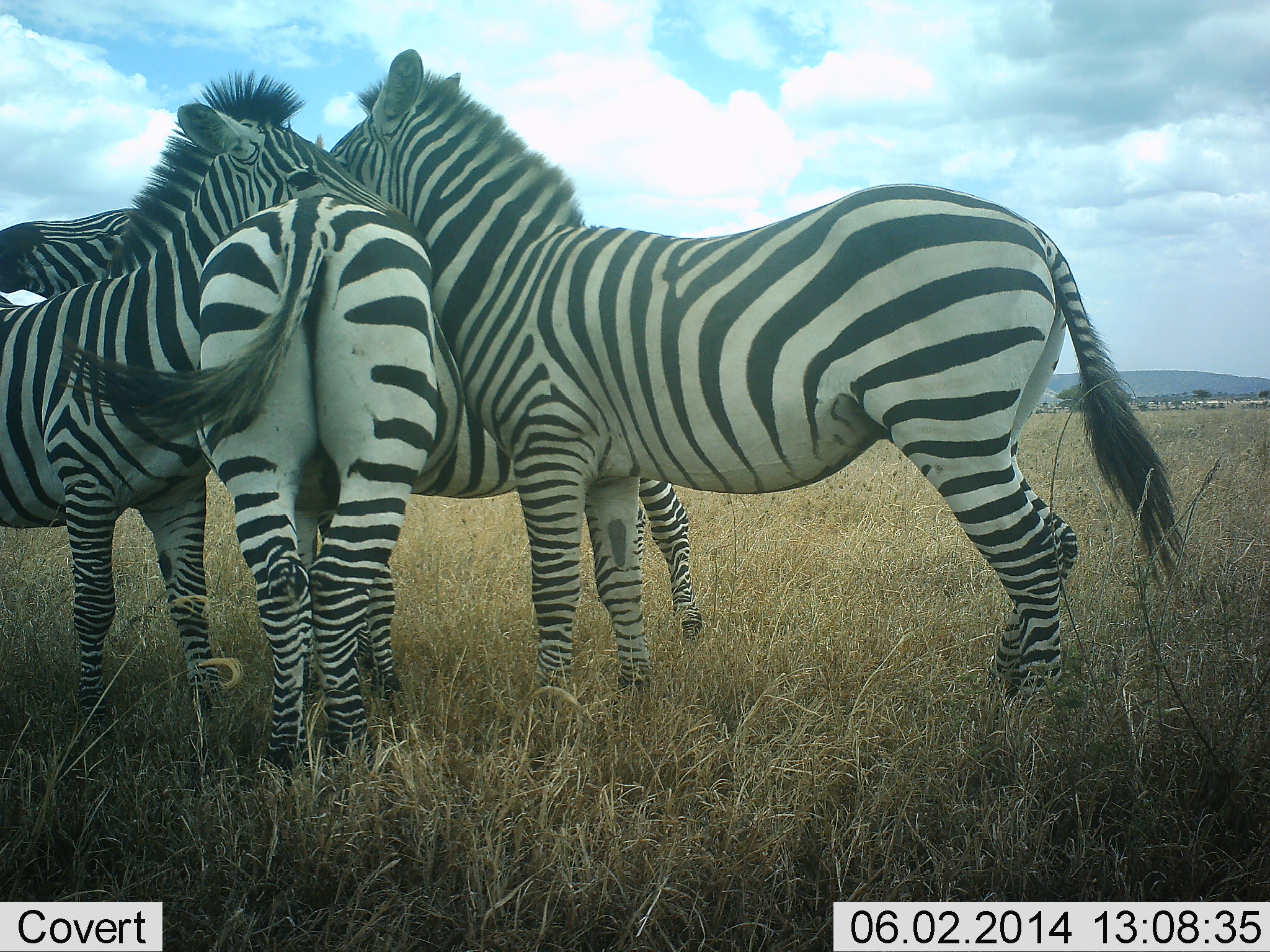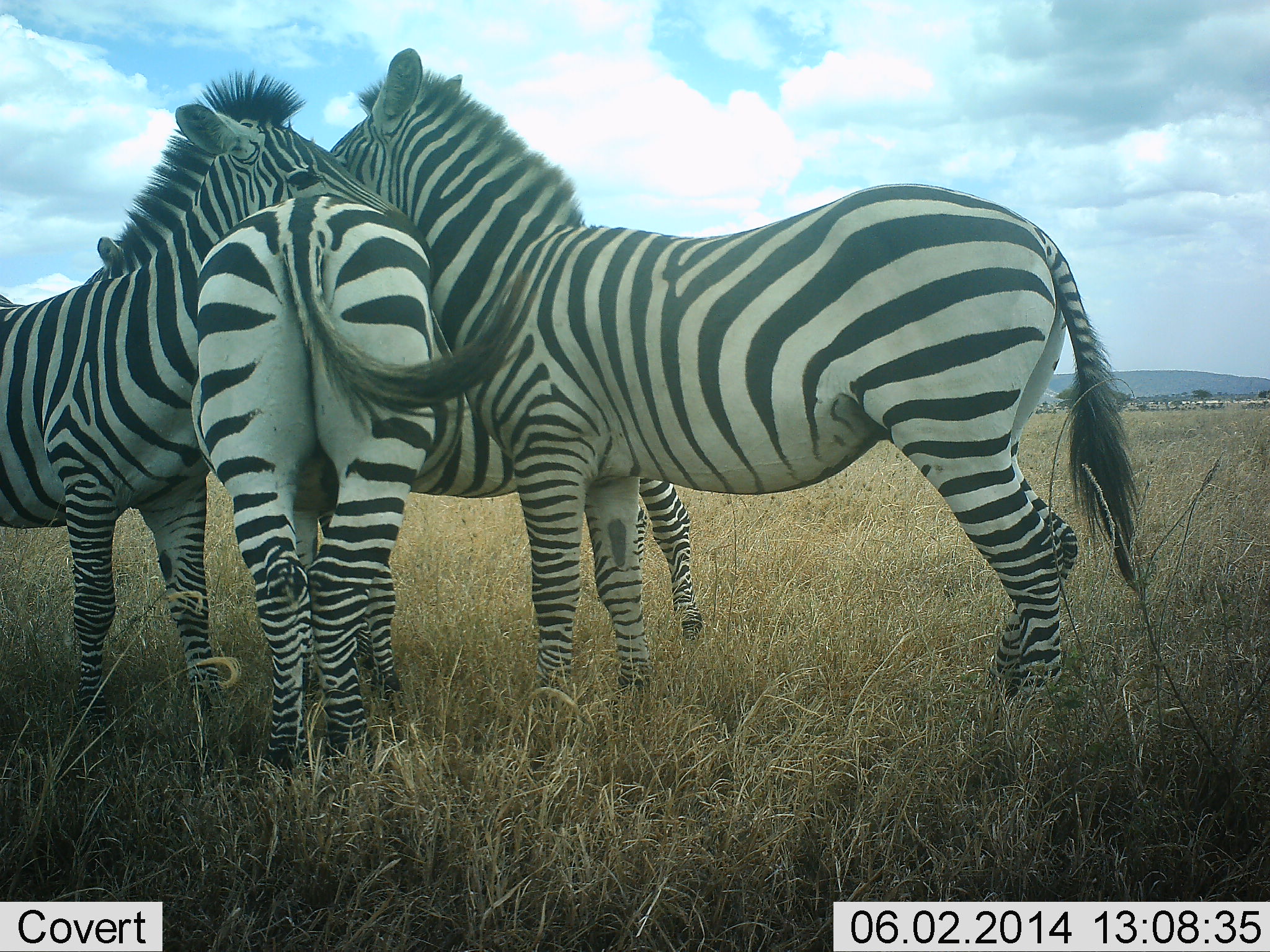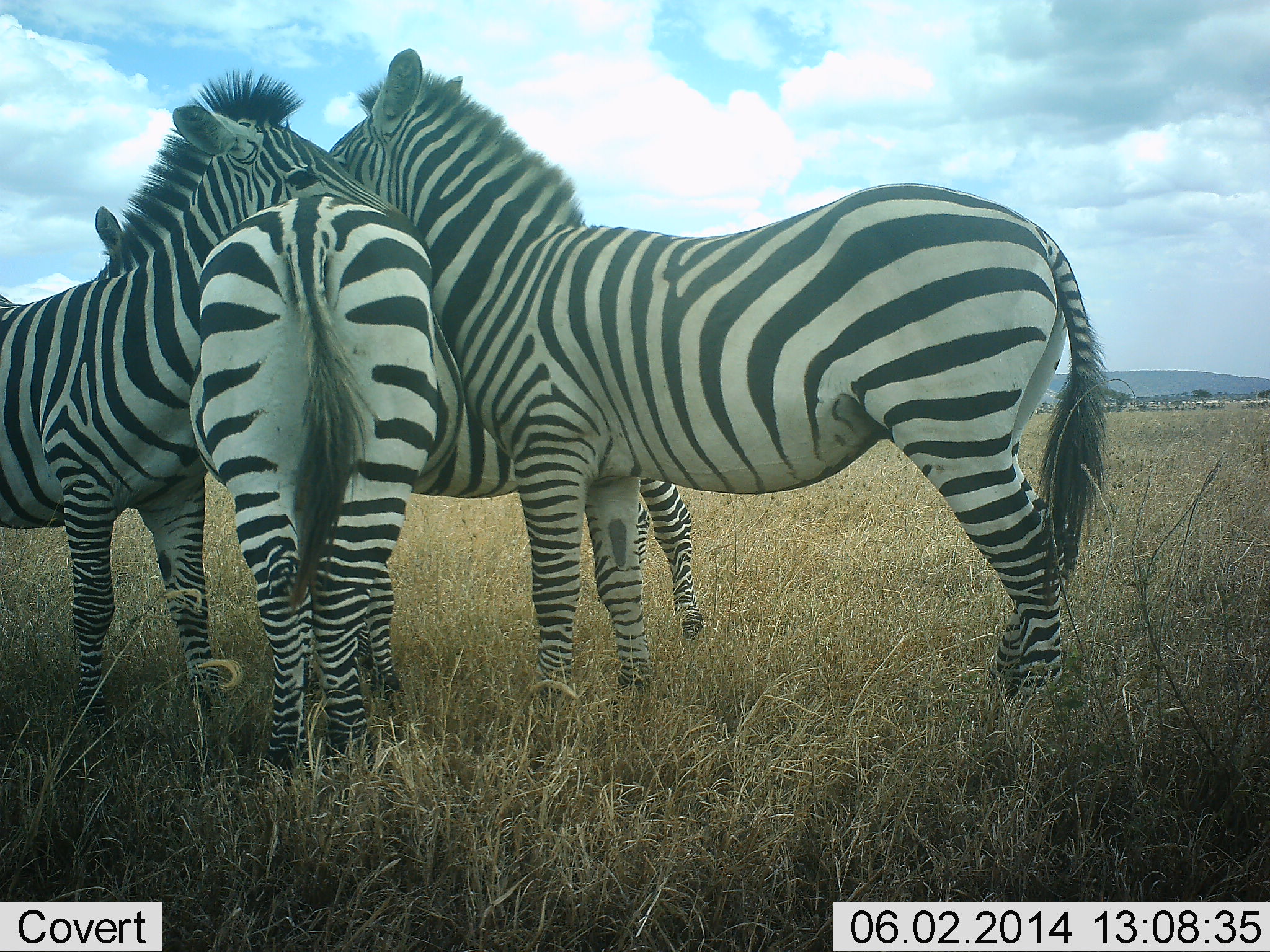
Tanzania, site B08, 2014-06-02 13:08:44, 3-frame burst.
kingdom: Animalia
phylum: Chordata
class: Mammalia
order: Perissodactyla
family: Equidae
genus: Equus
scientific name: Equus quagga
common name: plains zebra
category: zebra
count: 3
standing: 70%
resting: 0%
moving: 0%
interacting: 90%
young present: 0%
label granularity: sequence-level